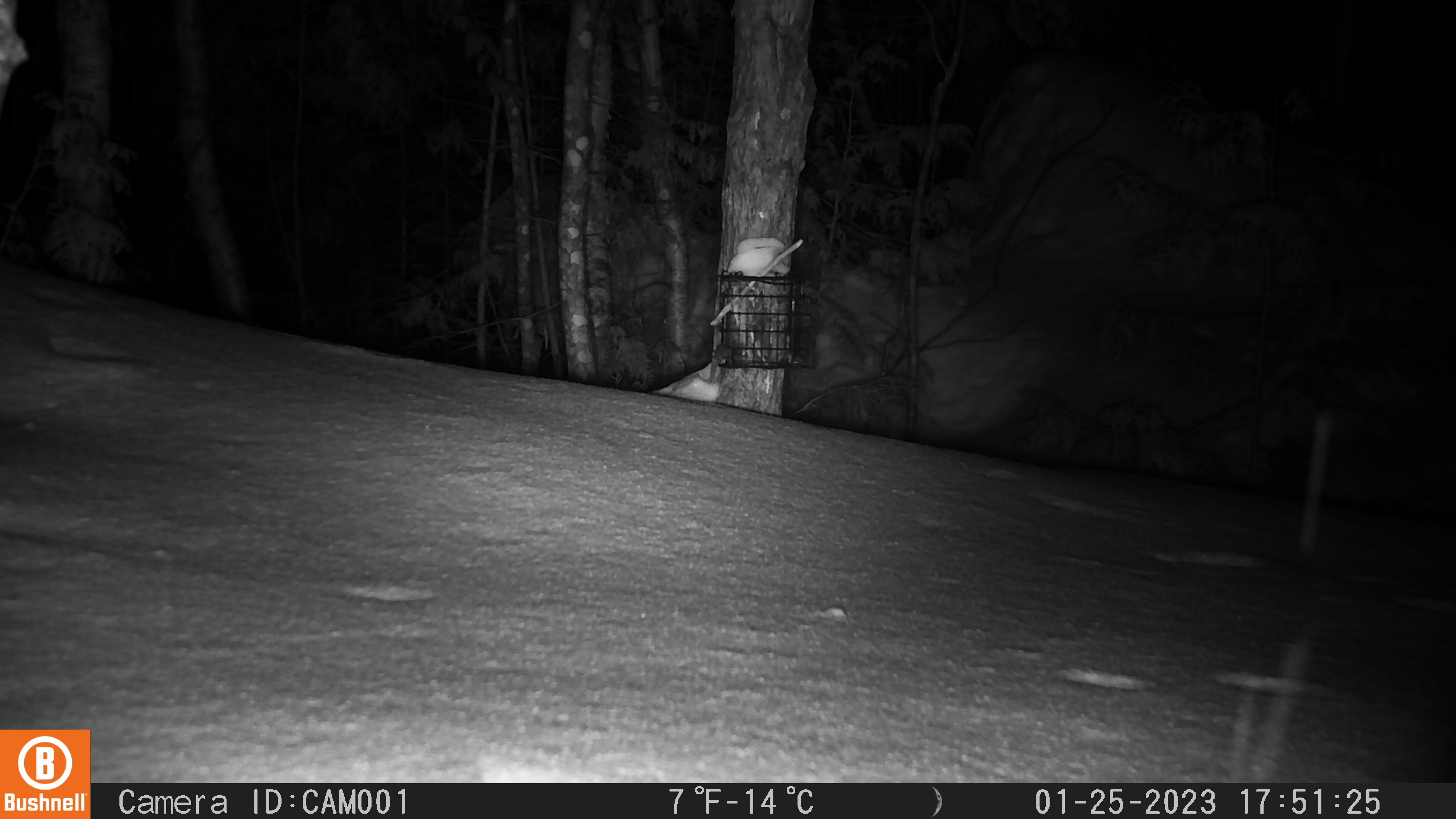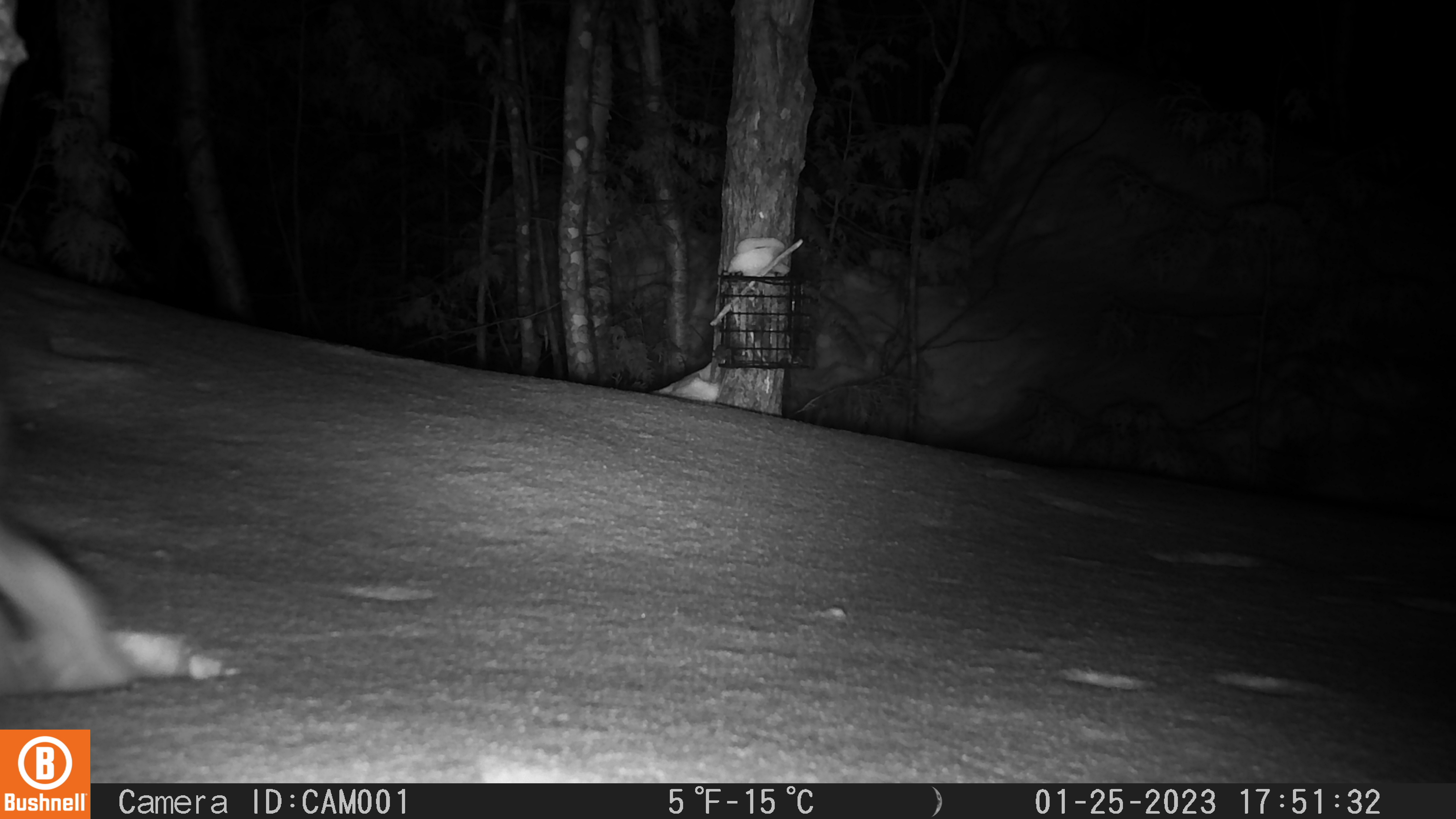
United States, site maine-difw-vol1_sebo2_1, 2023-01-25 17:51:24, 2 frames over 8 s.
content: unidentified animal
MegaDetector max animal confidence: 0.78